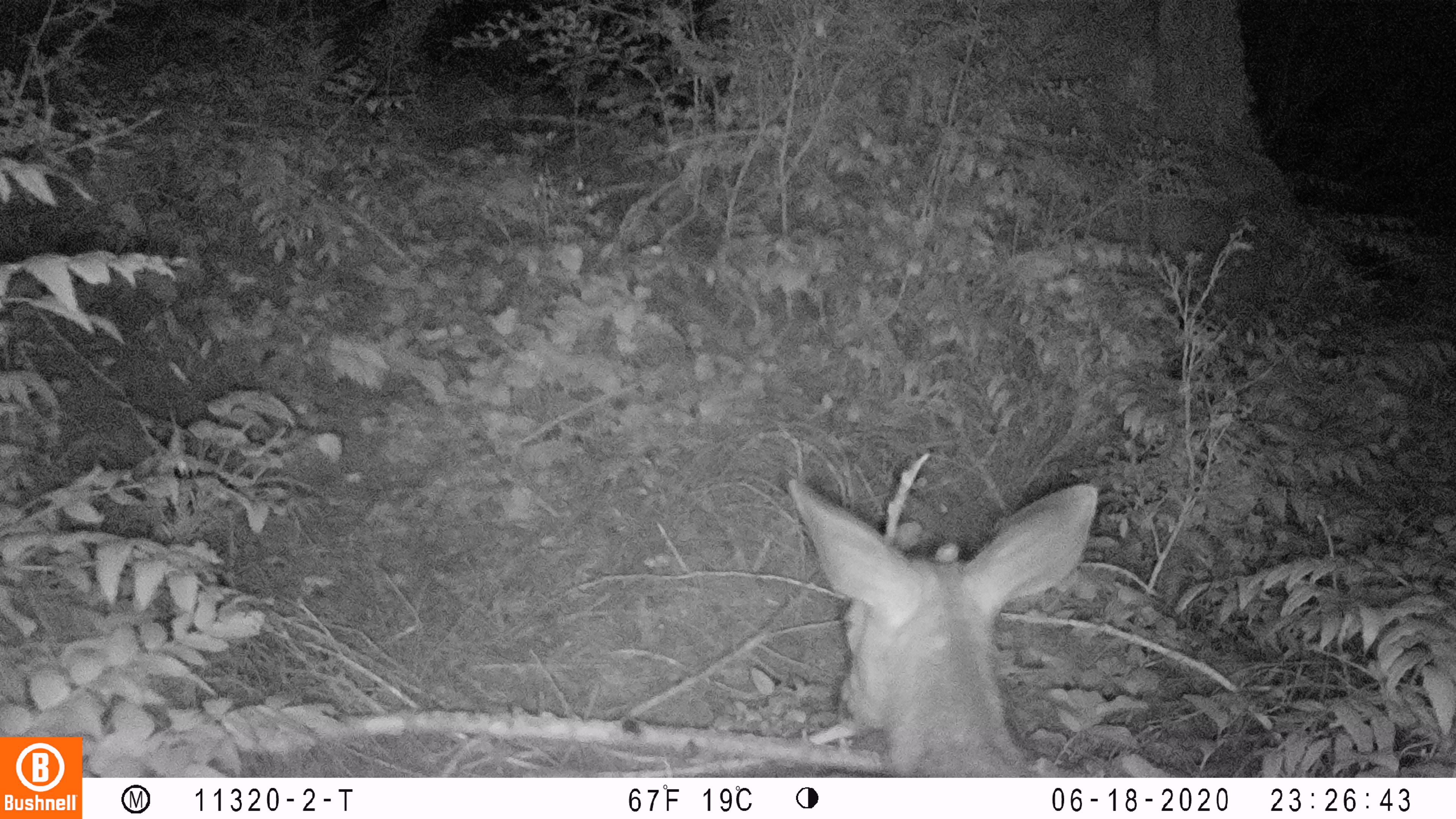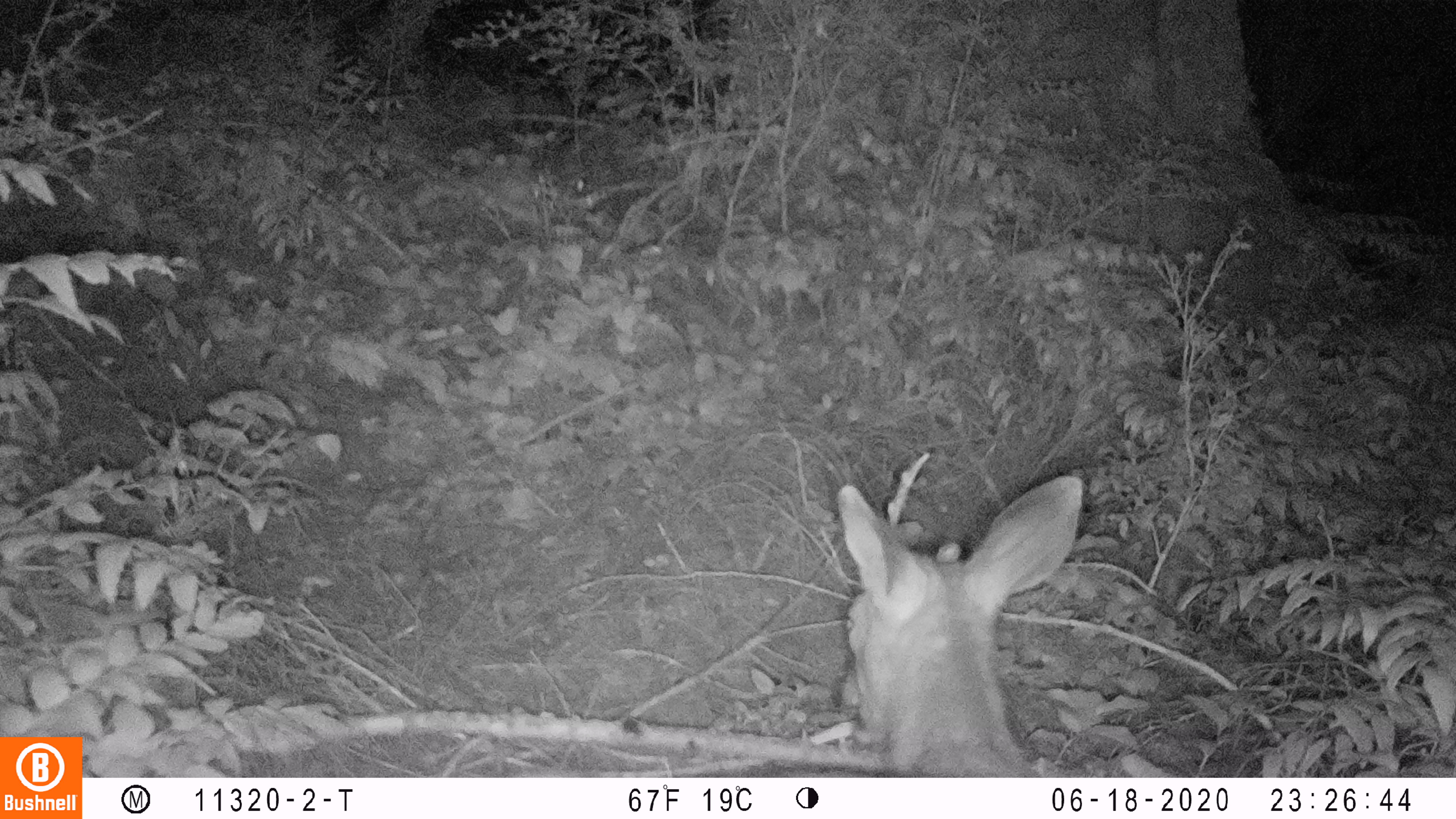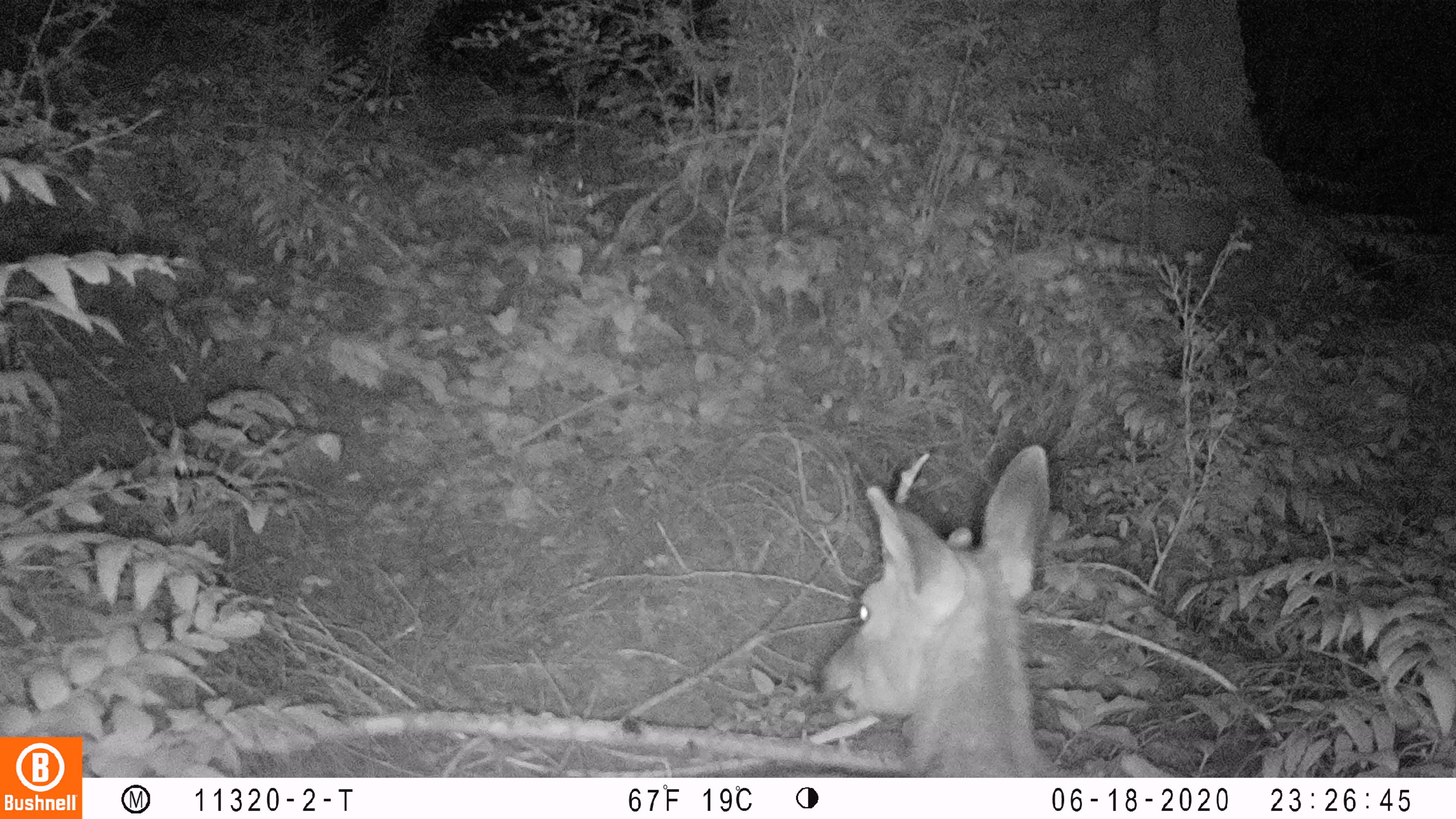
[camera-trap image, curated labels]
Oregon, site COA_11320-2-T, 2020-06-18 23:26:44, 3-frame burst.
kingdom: Animalia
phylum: Chordata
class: Mammalia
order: Artiodactyla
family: Cervidae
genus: Odocoileus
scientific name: Odocoileus hemionus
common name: black-tailed deer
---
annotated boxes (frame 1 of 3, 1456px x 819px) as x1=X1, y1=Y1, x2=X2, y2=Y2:
black-tailed deer: x1=780, y1=469, x2=1108, y2=774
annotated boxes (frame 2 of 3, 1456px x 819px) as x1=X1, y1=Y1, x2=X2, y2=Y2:
black-tailed deer: x1=829, y1=467, x2=1087, y2=770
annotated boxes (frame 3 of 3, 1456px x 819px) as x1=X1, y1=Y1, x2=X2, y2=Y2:
black-tailed deer: x1=810, y1=427, x2=1068, y2=770